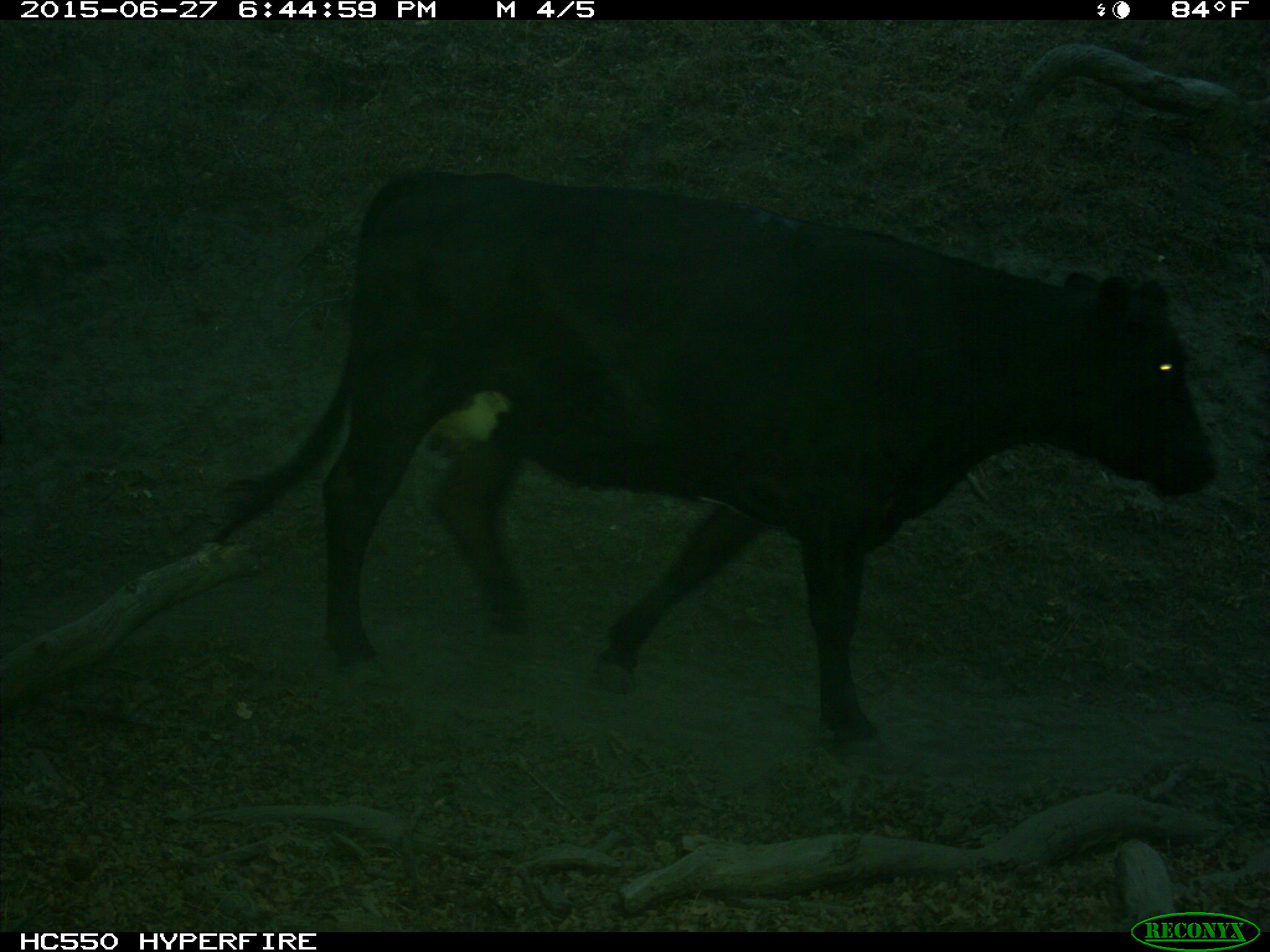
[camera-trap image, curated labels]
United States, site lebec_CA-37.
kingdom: Animalia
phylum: Chordata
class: Mammalia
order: Artiodactyla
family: Bovidae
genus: Bos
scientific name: Bos taurus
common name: domestic cow